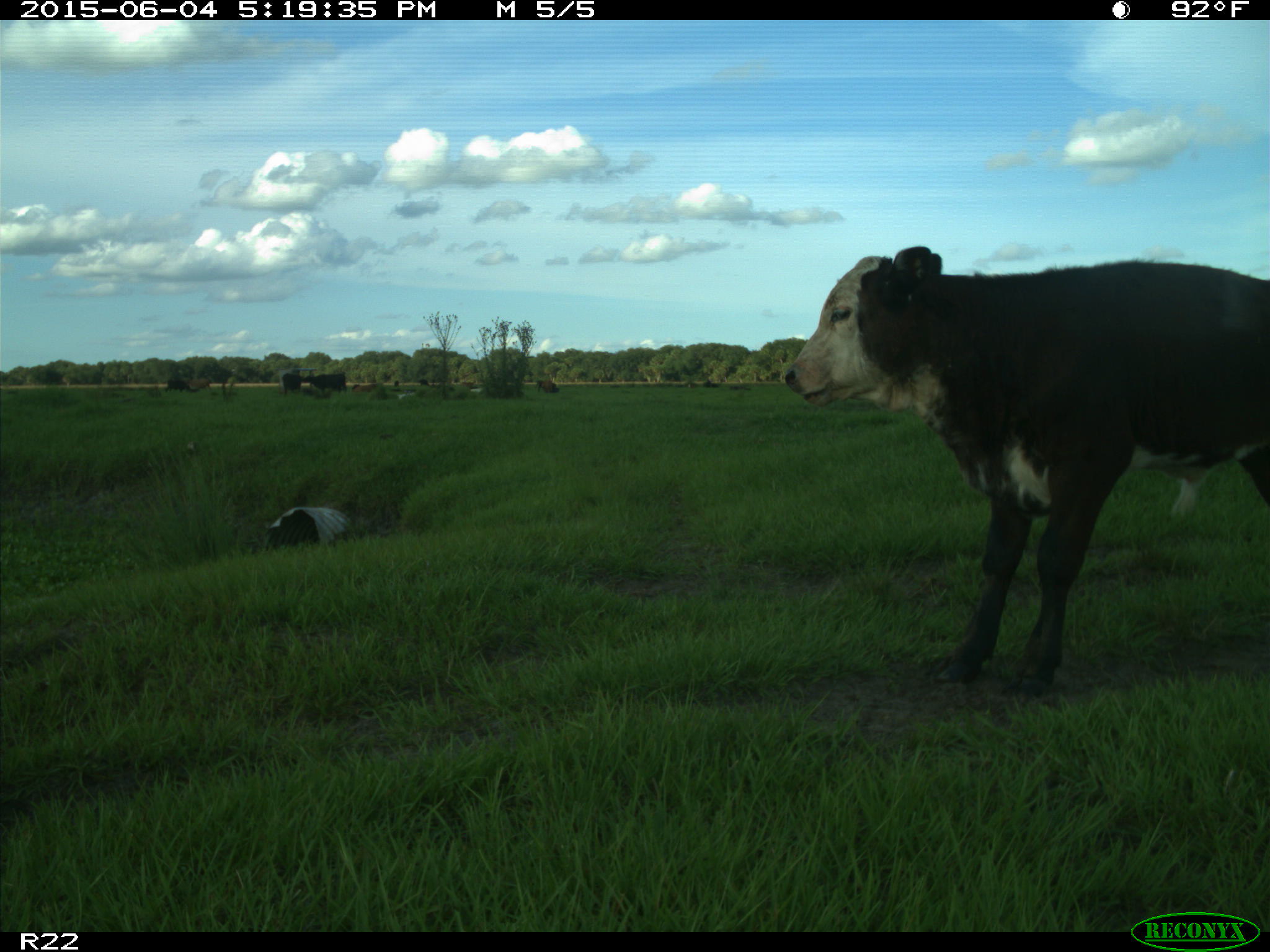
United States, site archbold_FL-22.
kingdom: Animalia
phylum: Chordata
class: Mammalia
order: Artiodactyla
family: Bovidae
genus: Bos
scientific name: Bos taurus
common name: domestic cow